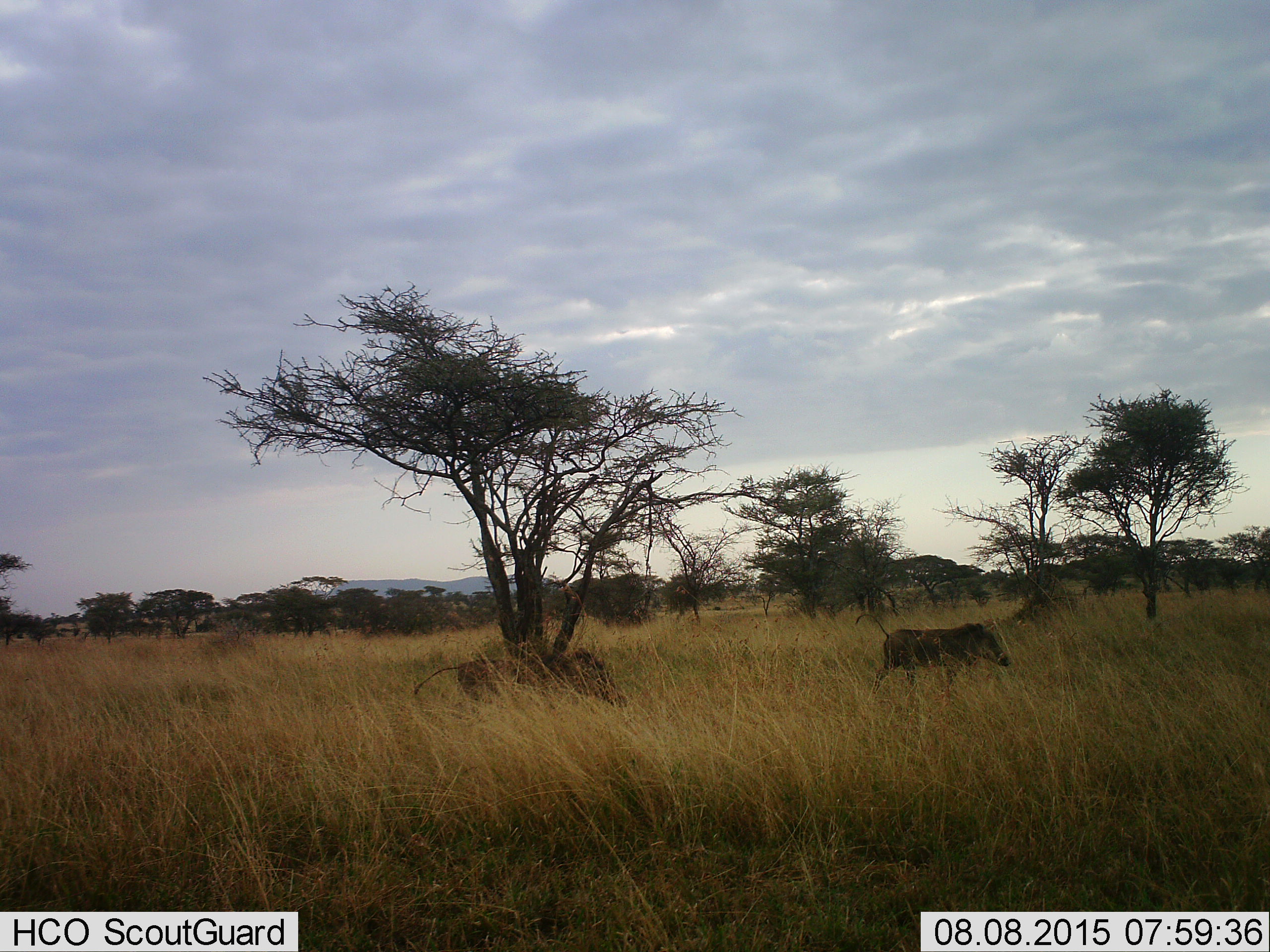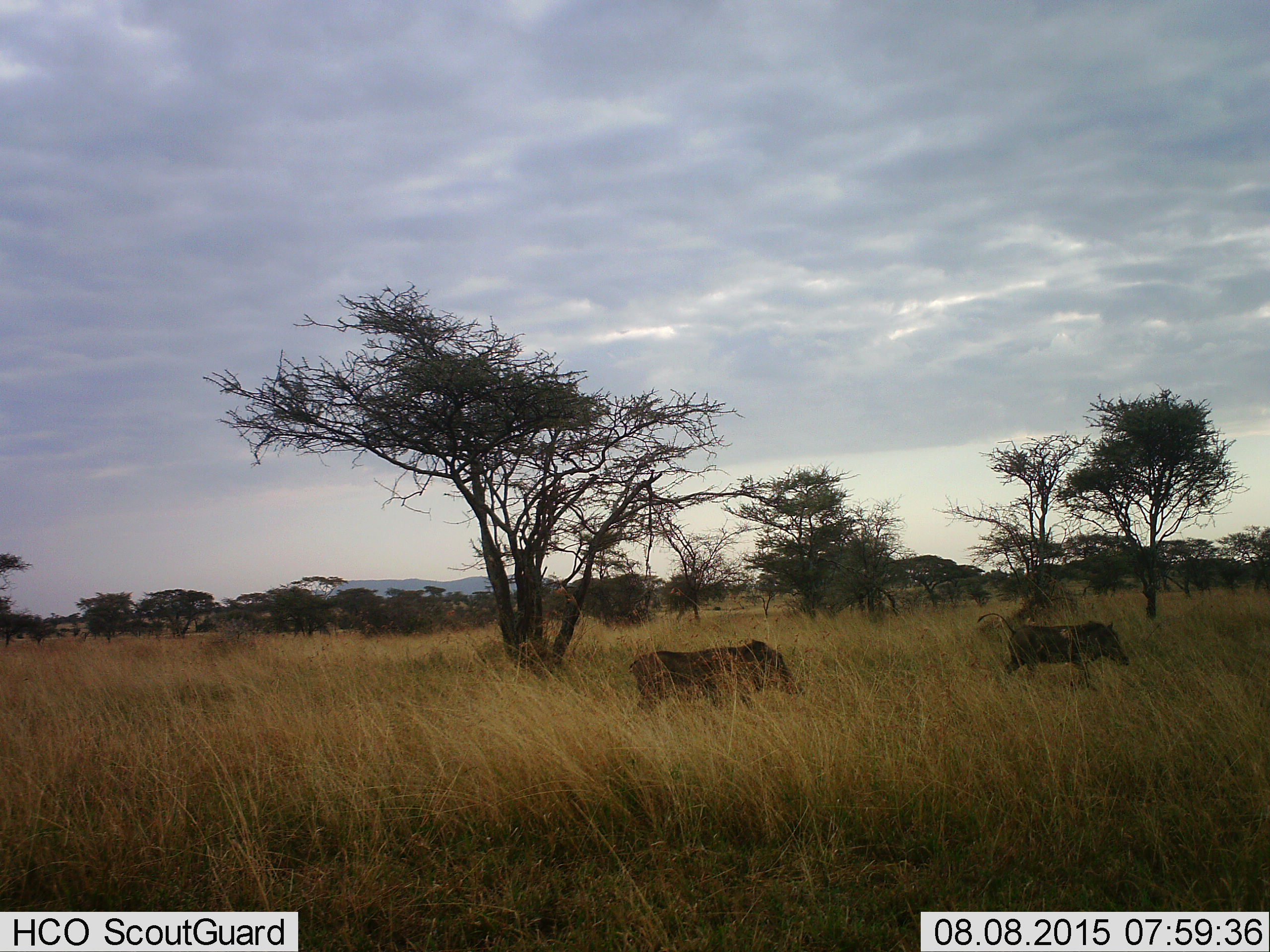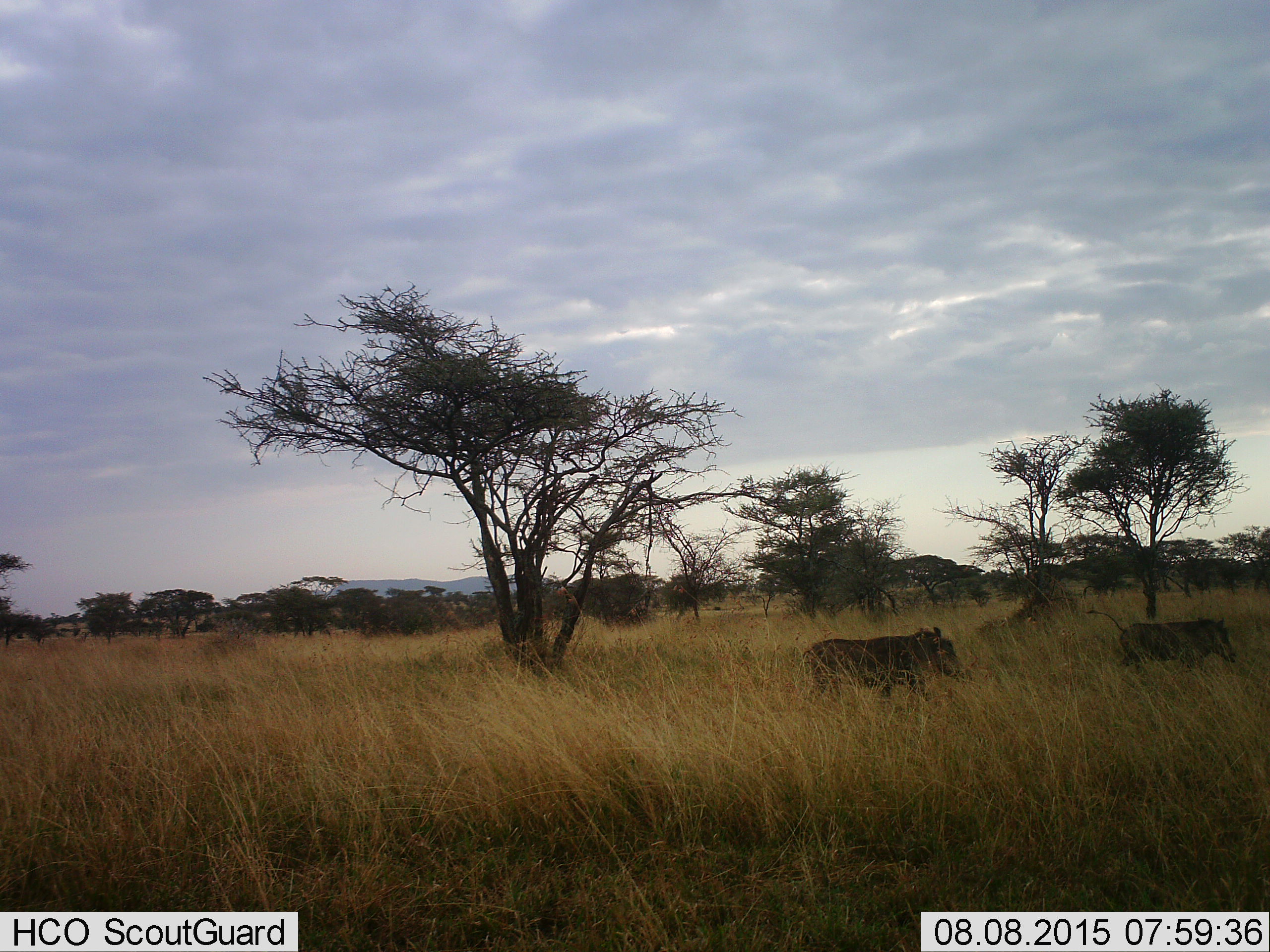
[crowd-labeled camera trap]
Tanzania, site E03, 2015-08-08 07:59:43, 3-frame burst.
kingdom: Animalia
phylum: Chordata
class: Mammalia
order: Artiodactyla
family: Suidae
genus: Phacochoerus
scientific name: Phacochoerus africanus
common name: warthog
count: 2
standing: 7%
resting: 0%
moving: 93%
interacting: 0%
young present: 7%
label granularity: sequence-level